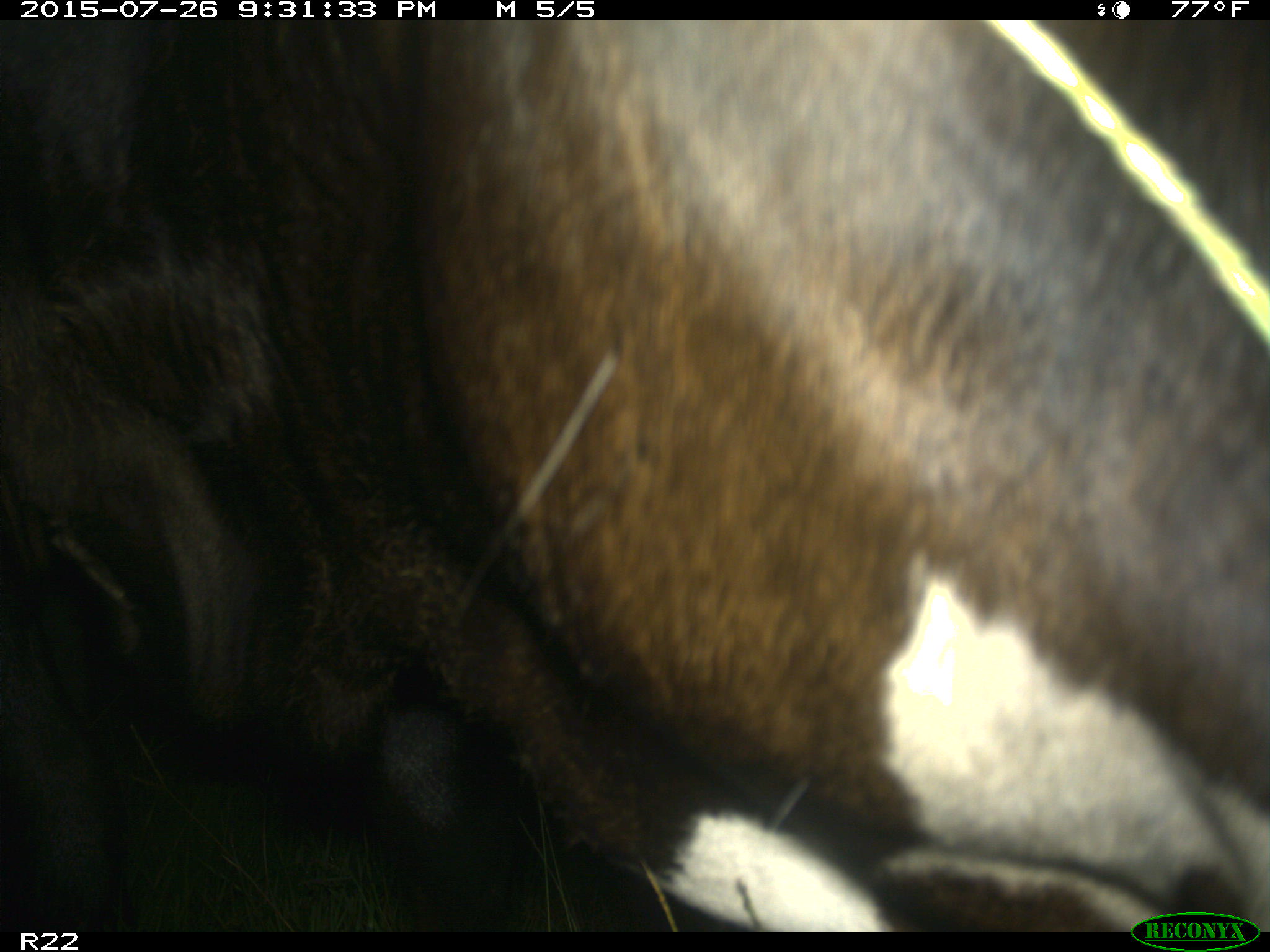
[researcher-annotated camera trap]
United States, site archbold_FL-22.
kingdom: Animalia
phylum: Chordata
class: Mammalia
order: Artiodactyla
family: Bovidae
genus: Bos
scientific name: Bos taurus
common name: domestic cow